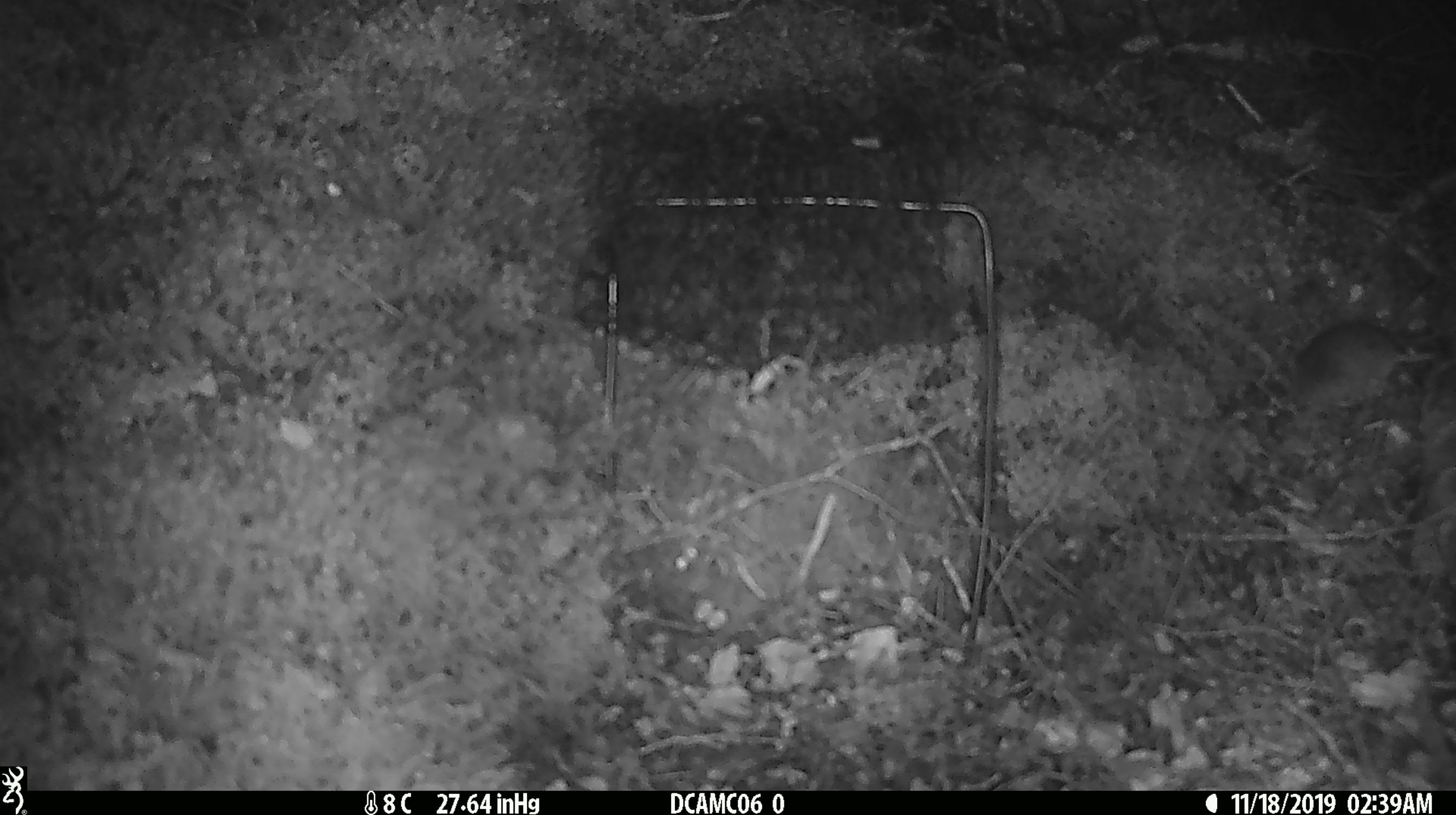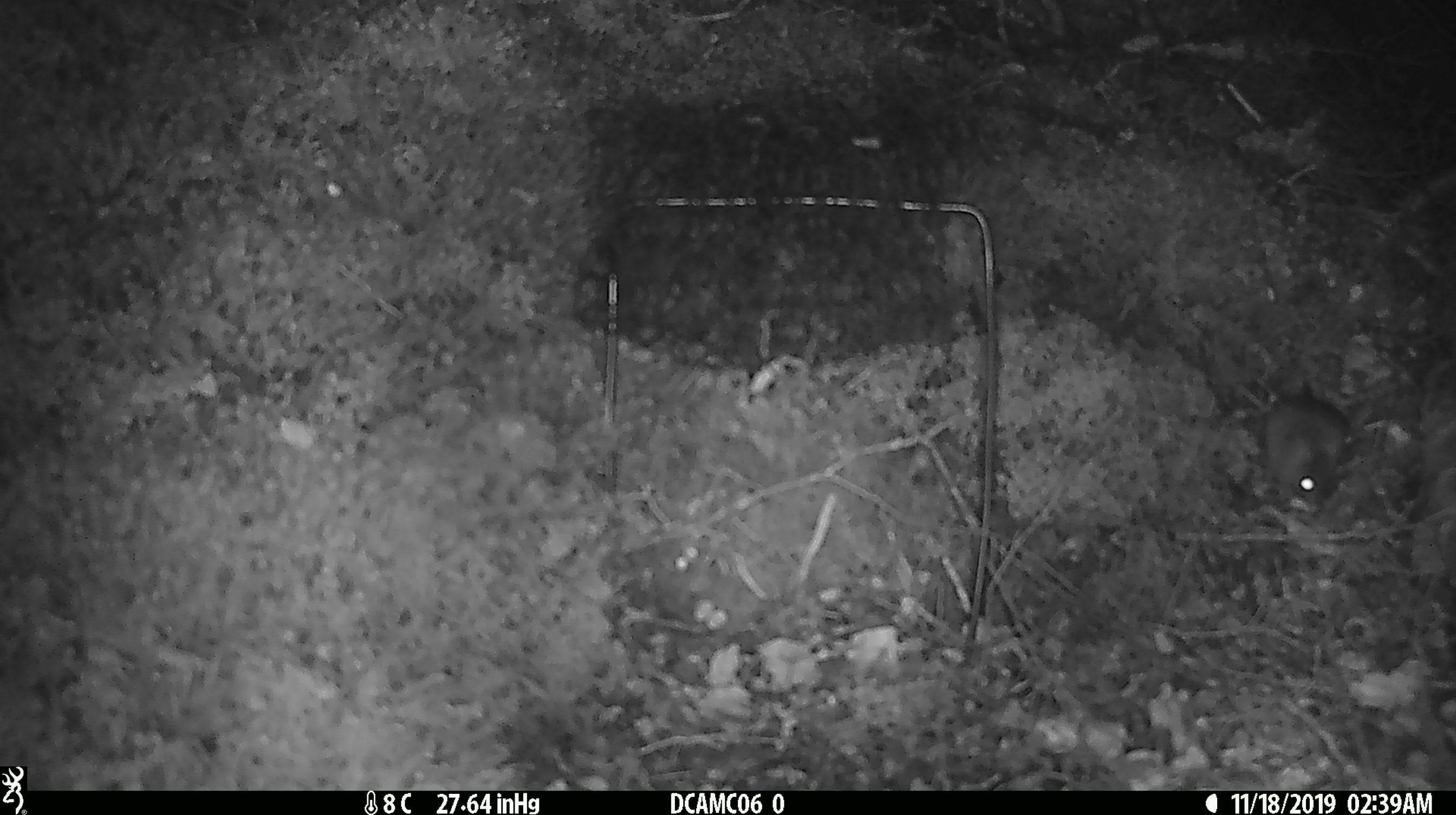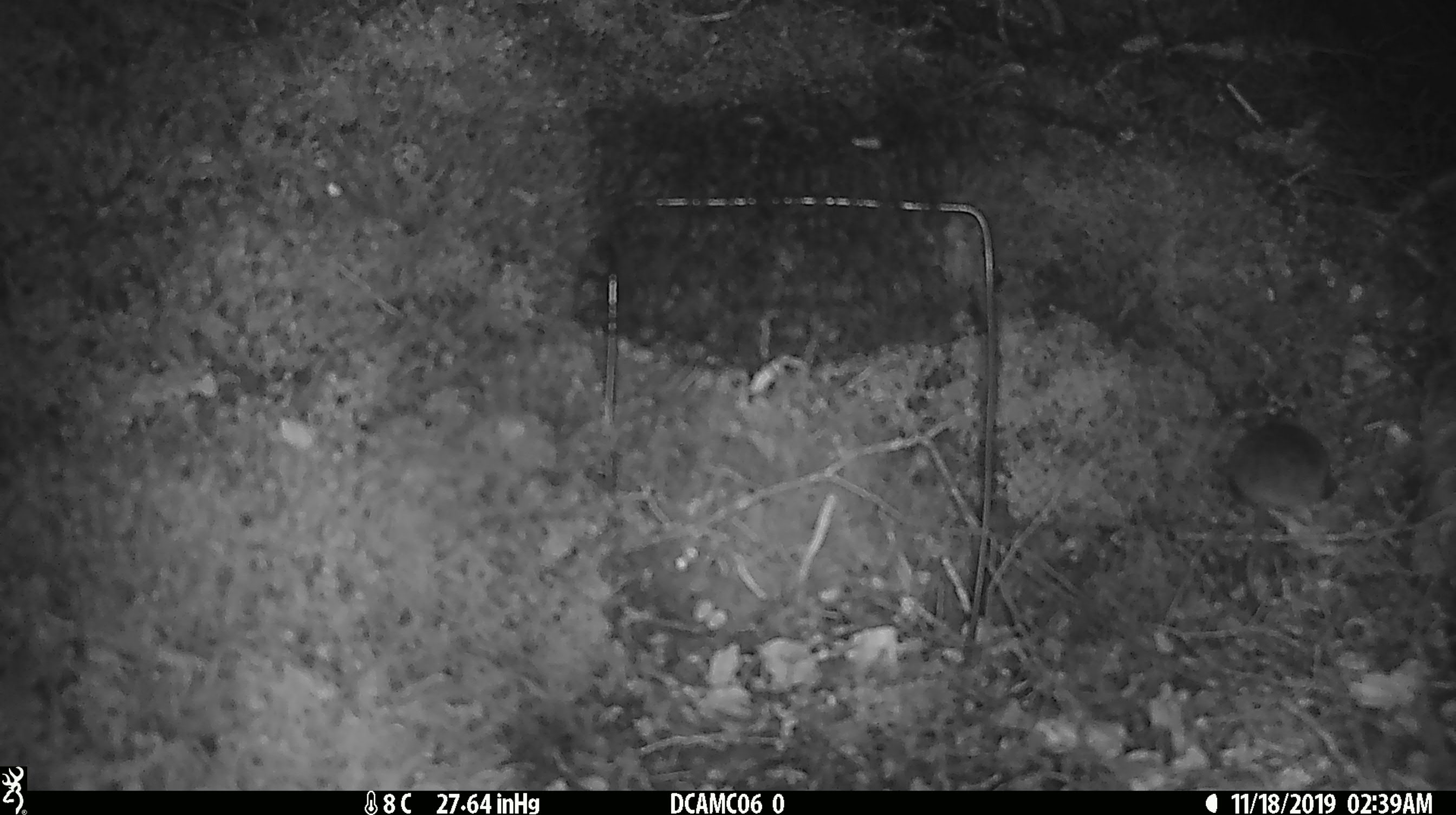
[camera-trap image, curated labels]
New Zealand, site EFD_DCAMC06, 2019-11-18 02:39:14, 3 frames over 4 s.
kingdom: Animalia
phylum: Chordata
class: Mammalia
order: Rodentia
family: Muridae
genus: Mus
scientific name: Mus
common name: mouse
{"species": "mouse (Mus)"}